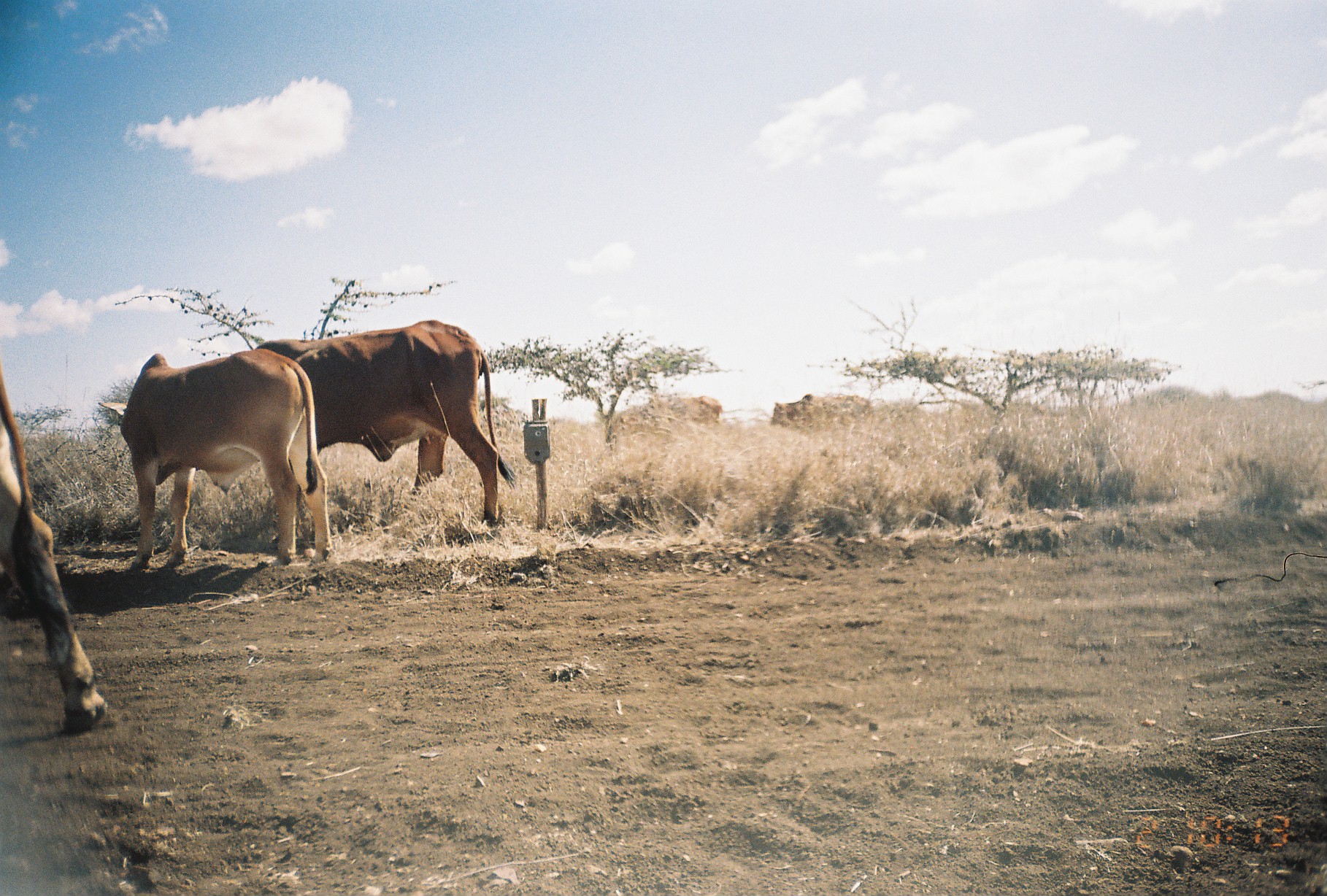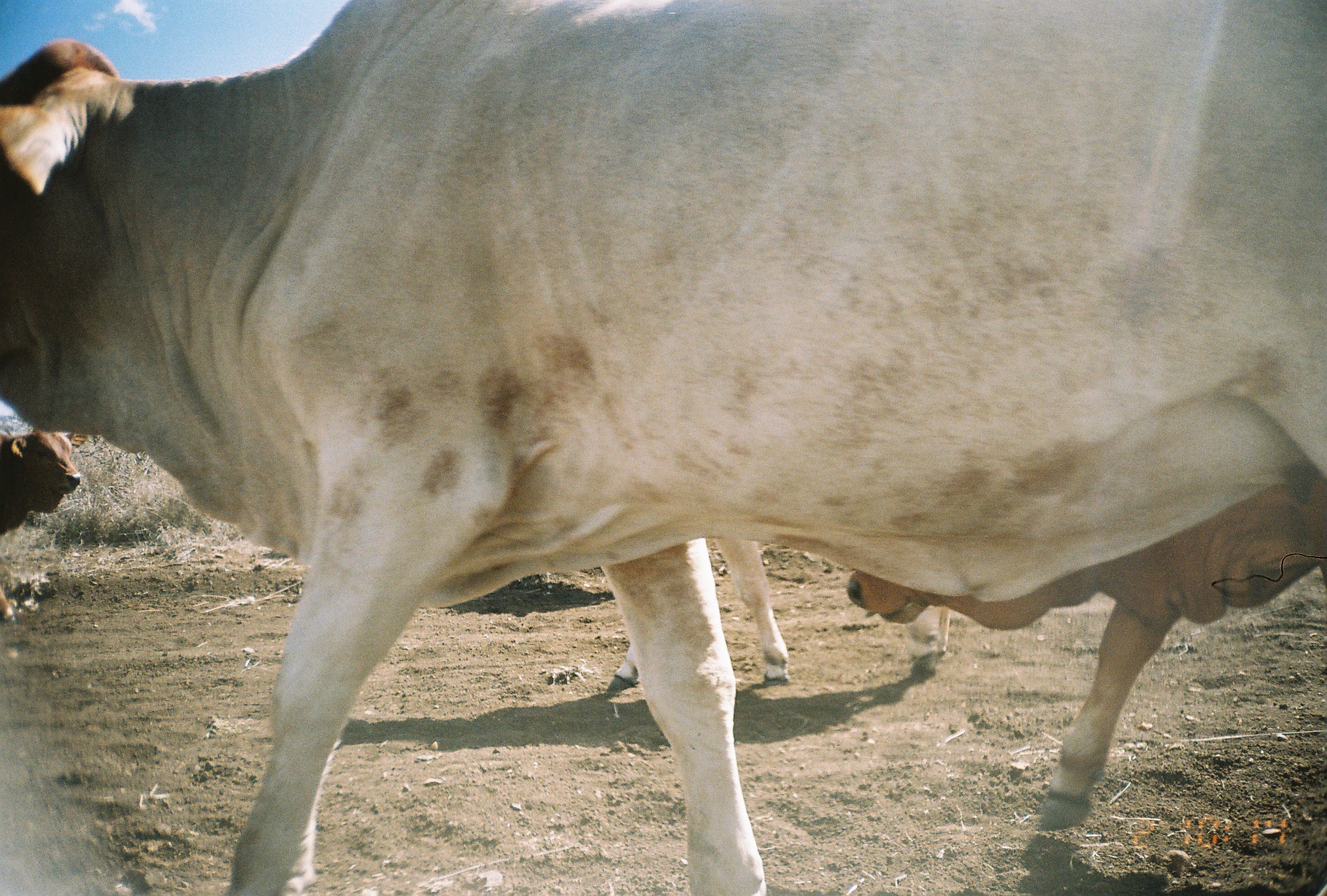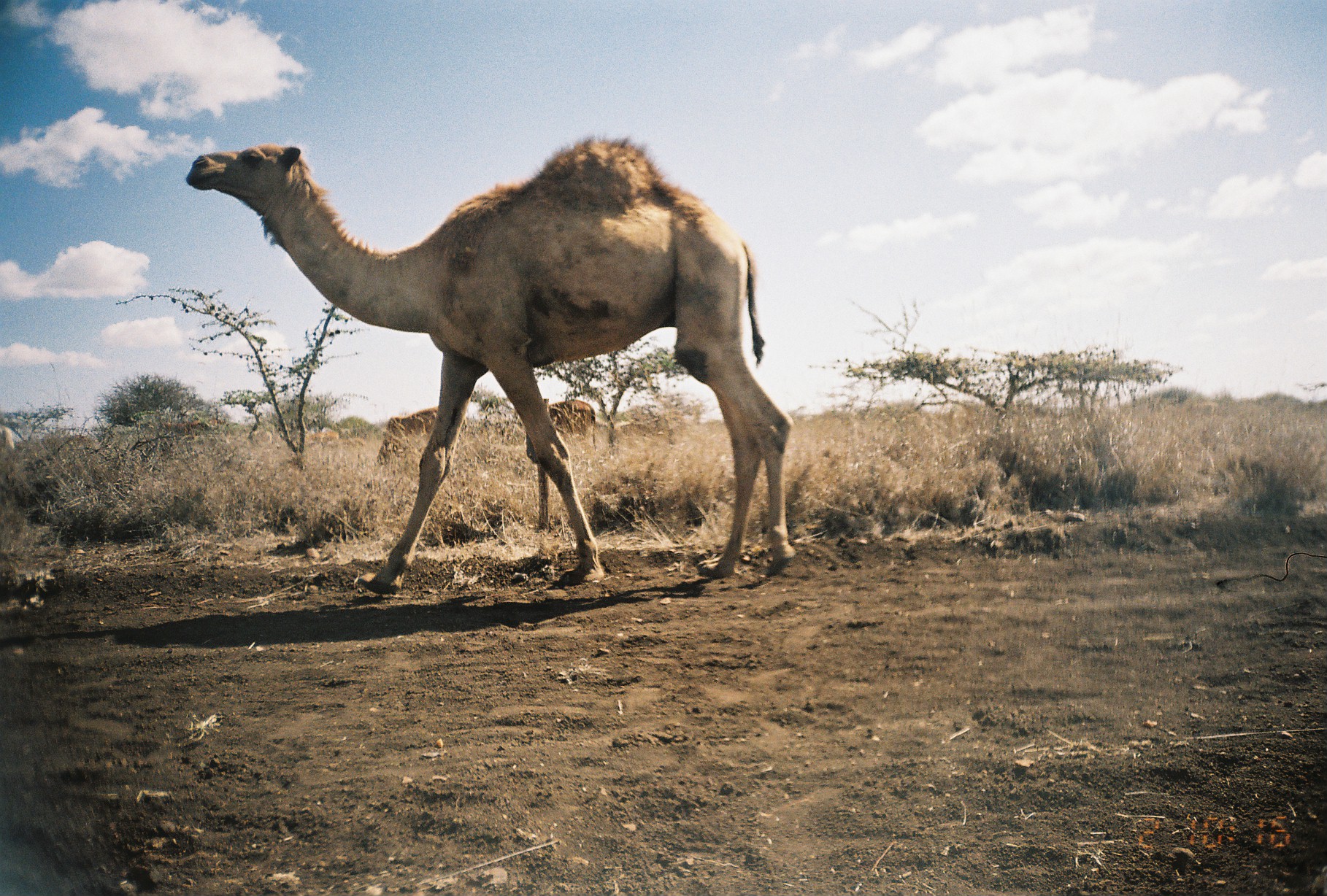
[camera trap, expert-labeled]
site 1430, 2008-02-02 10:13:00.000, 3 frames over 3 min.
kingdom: Animalia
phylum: Chordata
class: Mammalia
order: Artiodactyla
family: Bovidae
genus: Bos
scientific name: Bos taurus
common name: domestic cattle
Bos taurus (domestic cattle), count 5.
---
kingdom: Animalia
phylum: Chordata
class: Mammalia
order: Artiodactyla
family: Camelidae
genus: Camelus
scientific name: Camelus dromedarius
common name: dromedary camel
Camelus dromedarius (dromedary camel), count 1.